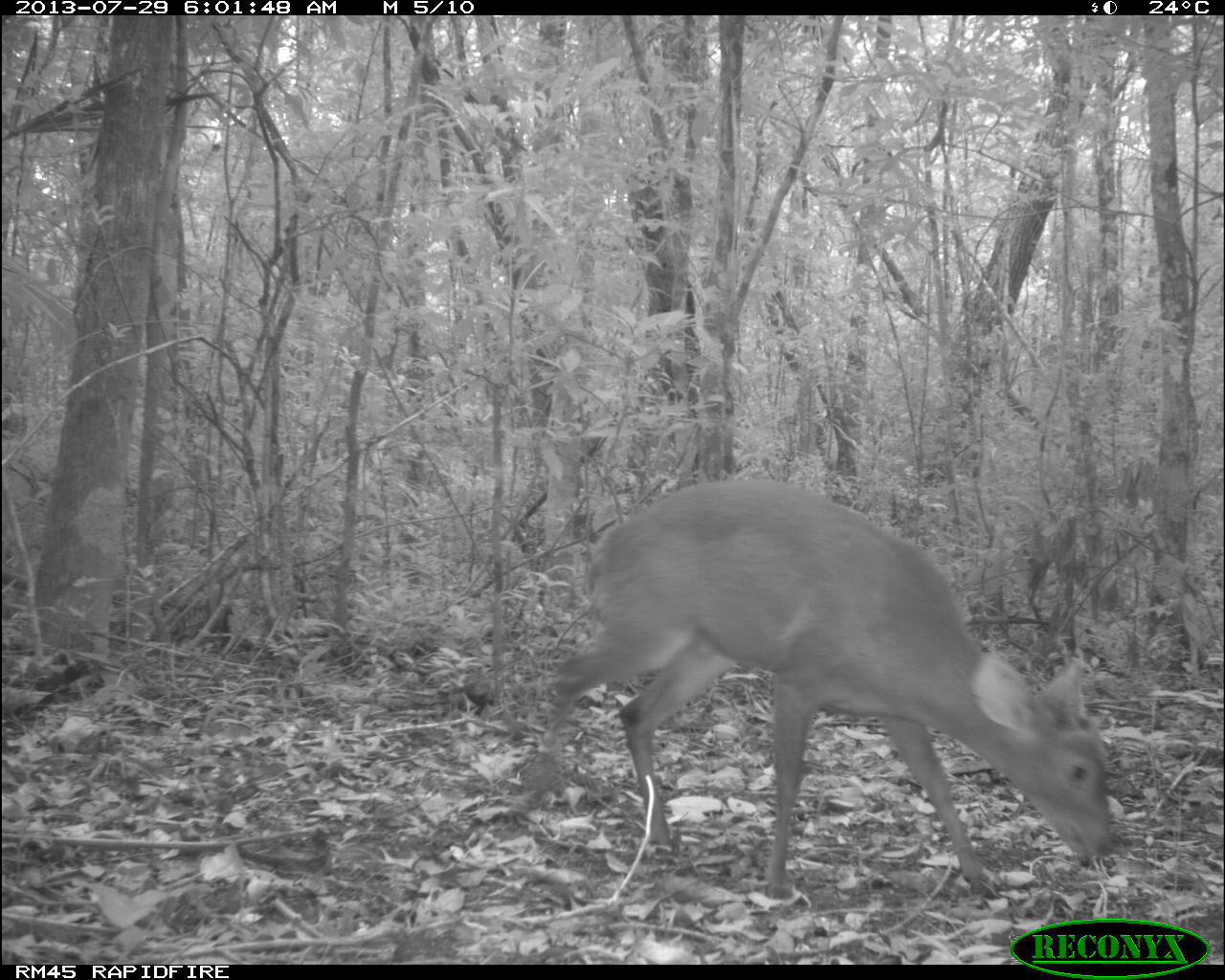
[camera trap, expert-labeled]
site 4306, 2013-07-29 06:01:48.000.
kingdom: Animalia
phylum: Chordata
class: Mammalia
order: Artiodactyla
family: Cervidae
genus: Mazama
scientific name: Mazama temama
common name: central american red brocket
Mazama temama (central american red brocket), count 1, sex male.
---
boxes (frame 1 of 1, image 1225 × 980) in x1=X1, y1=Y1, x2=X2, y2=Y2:
mazama temama: x1=536, y1=476, x2=1114, y2=900